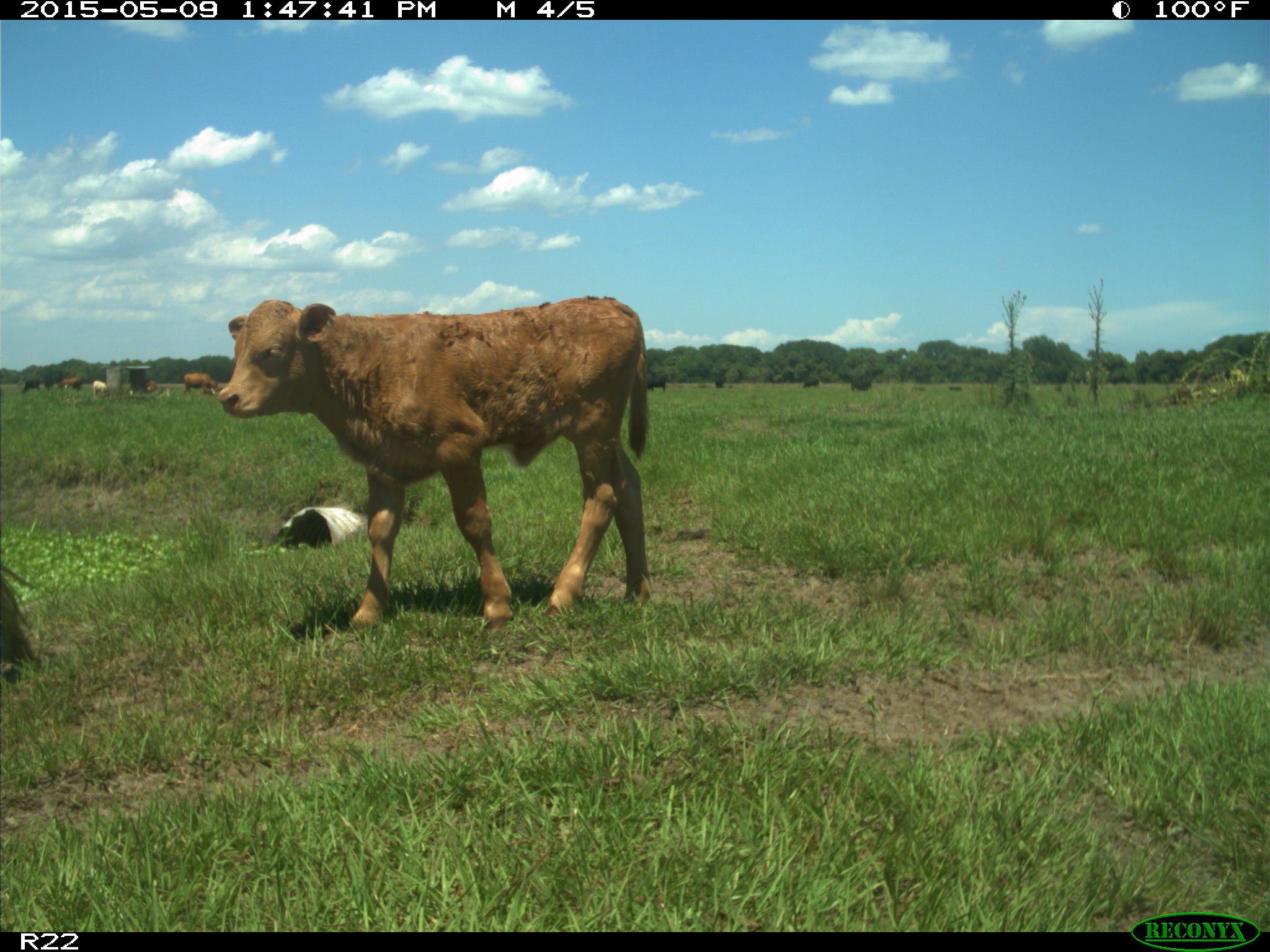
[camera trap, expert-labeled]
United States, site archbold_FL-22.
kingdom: Animalia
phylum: Chordata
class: Mammalia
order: Artiodactyla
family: Bovidae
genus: Bos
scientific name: Bos taurus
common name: domestic cow